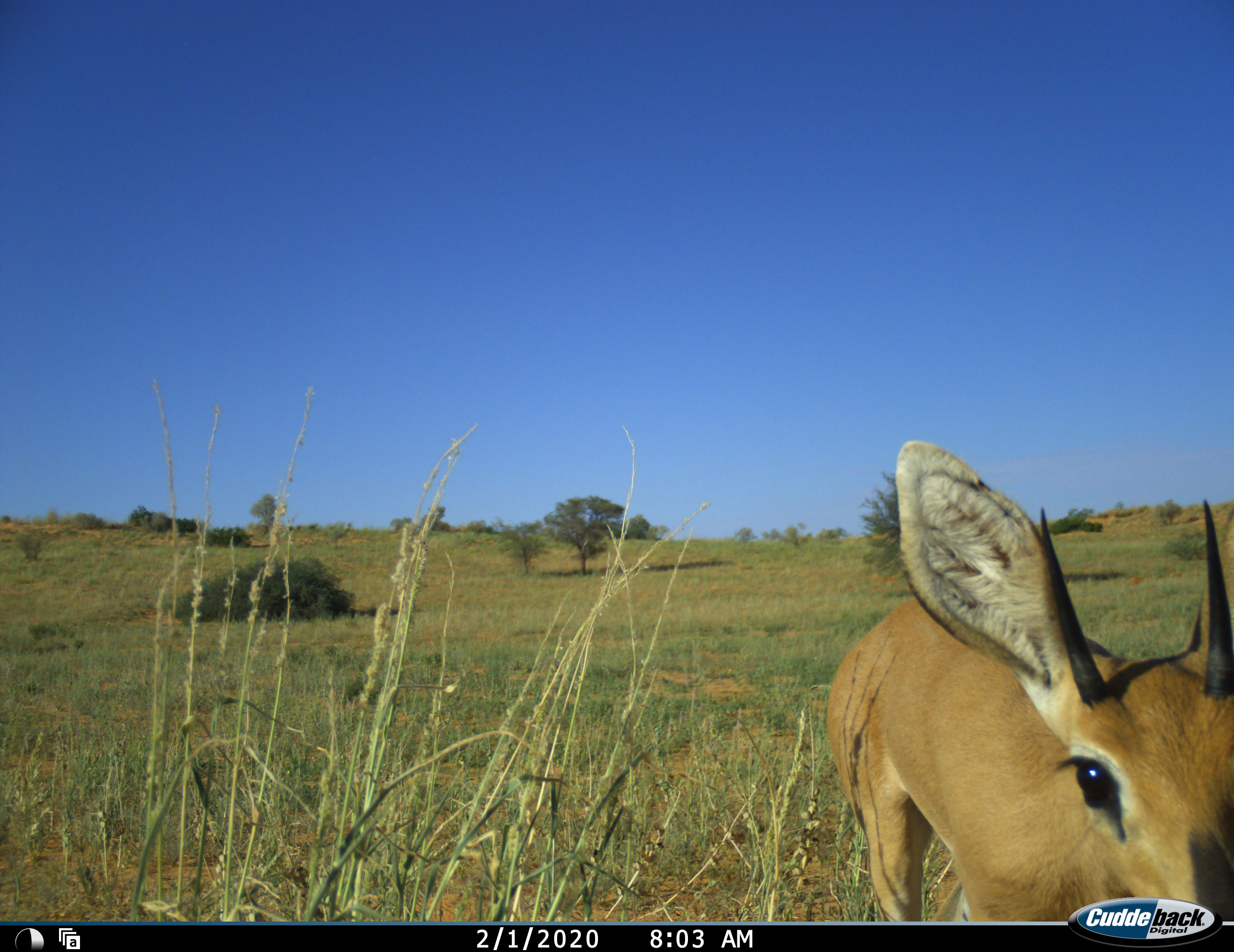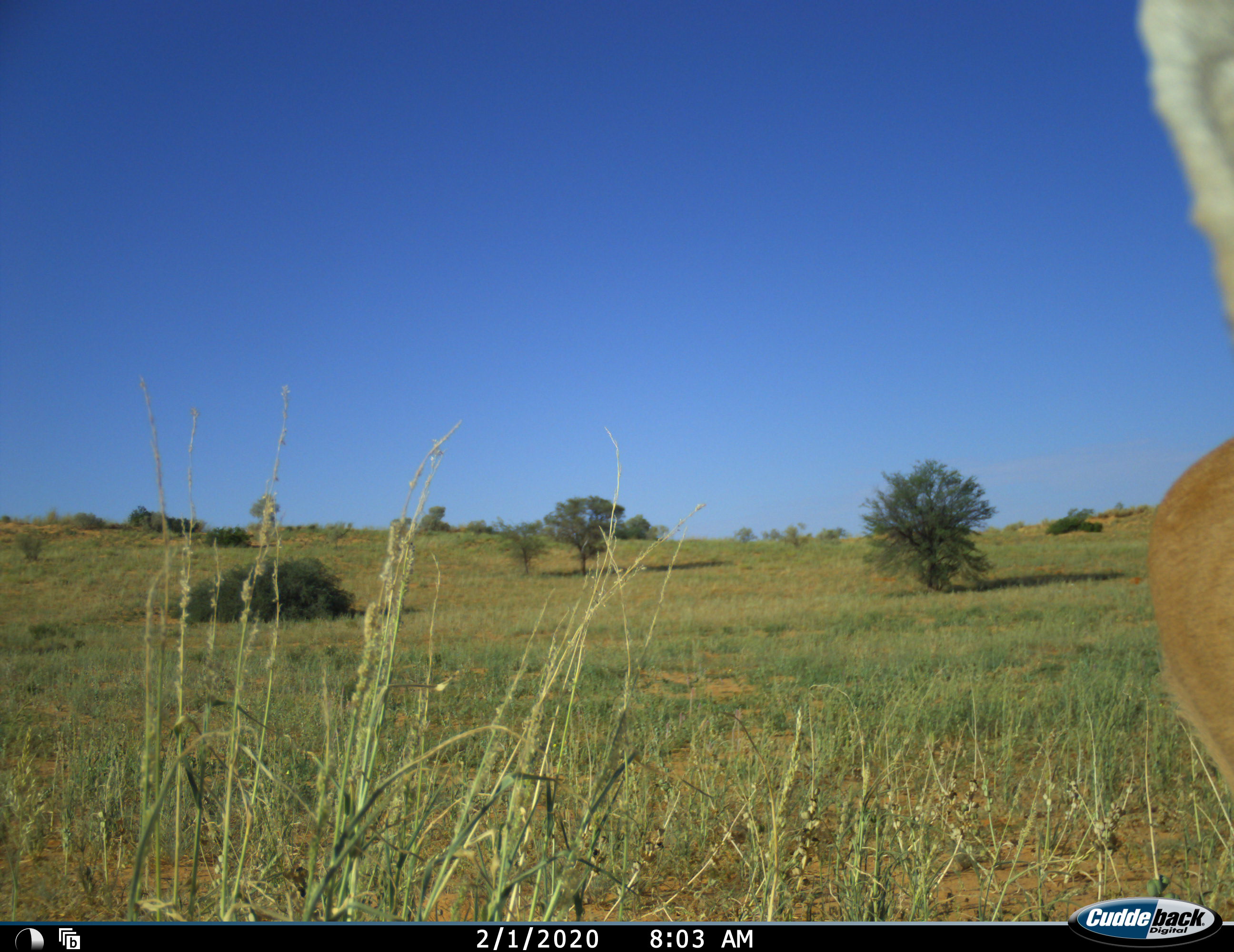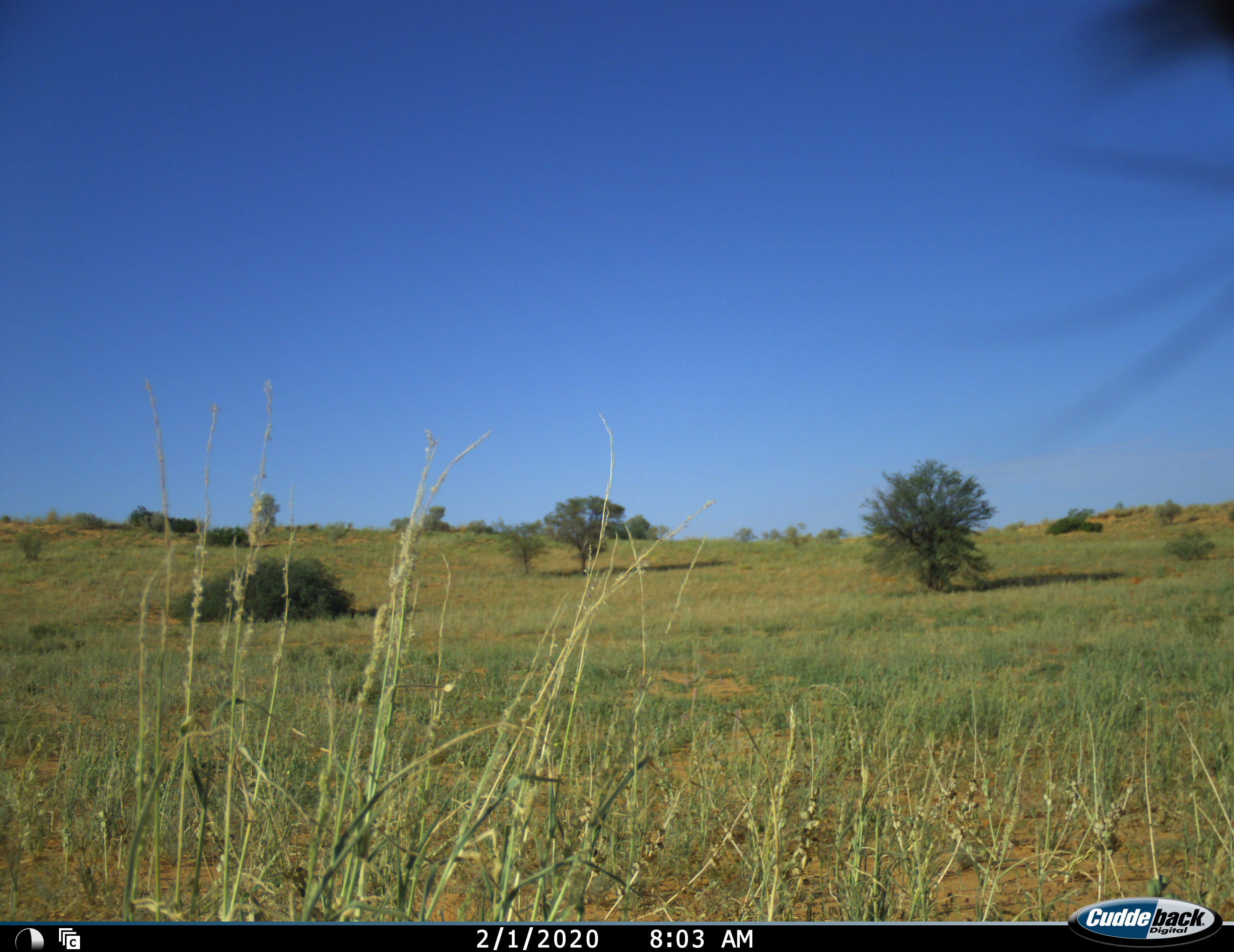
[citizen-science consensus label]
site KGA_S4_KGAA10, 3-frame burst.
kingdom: Animalia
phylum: Chordata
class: Mammalia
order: Artiodactyla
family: Bovidae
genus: Raphicerus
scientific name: Raphicerus campestris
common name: steenbok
Steenbok (Raphicerus campestris), count 1. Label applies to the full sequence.